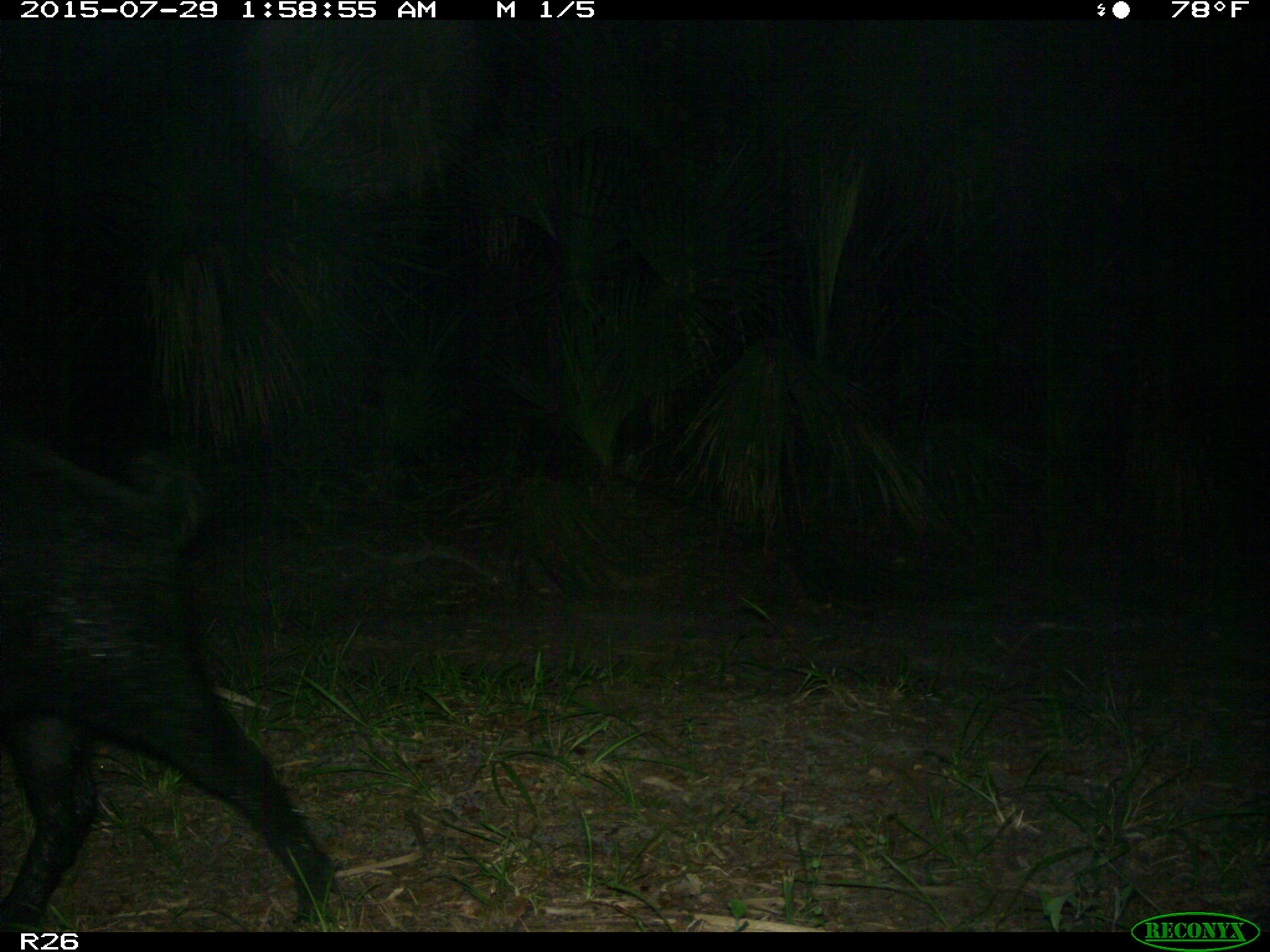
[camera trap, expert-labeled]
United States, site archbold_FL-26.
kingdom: Animalia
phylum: Chordata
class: Mammalia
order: Artiodactyla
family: Suidae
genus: Sus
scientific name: Sus scrofa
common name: wild boar